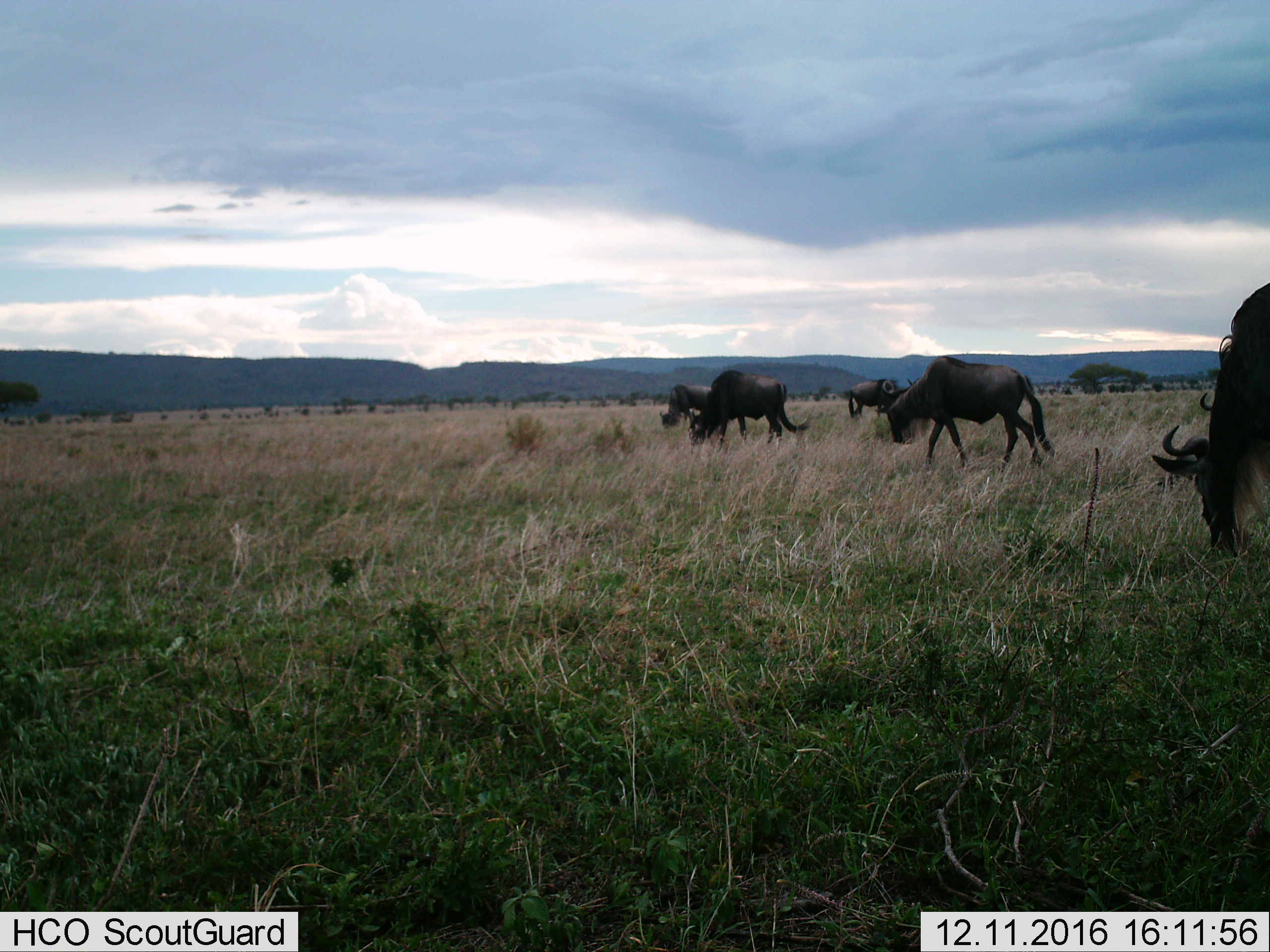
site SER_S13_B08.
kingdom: Animalia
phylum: Chordata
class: Mammalia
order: Artiodactyla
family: Bovidae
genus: Connochaetes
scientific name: Connochaetes taurinus taurinus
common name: blue wildebeest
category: wildebeestblue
Wildebeestblue (blue wildebeest) (Connochaetes taurinus taurinus), count 5. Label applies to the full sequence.